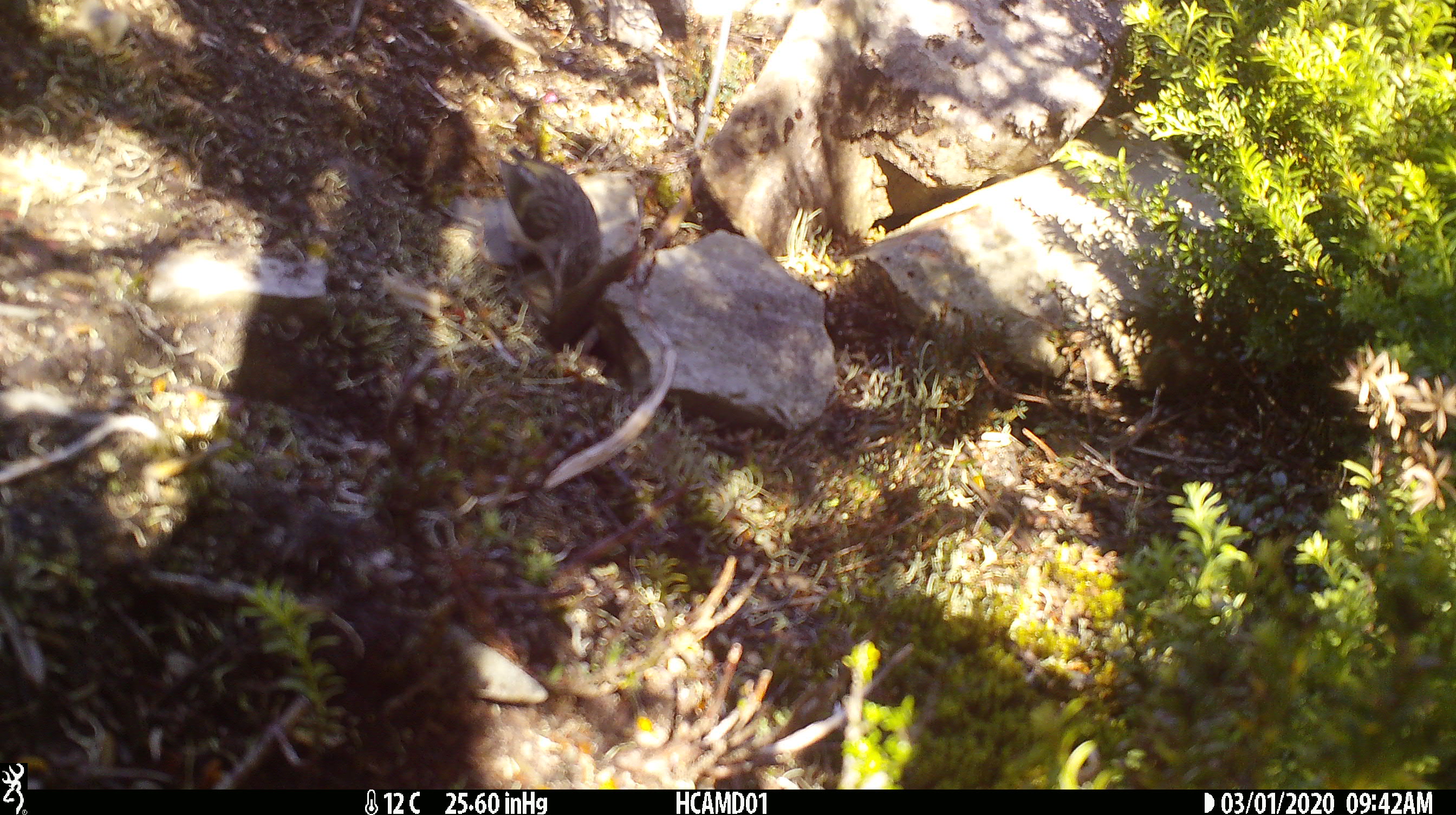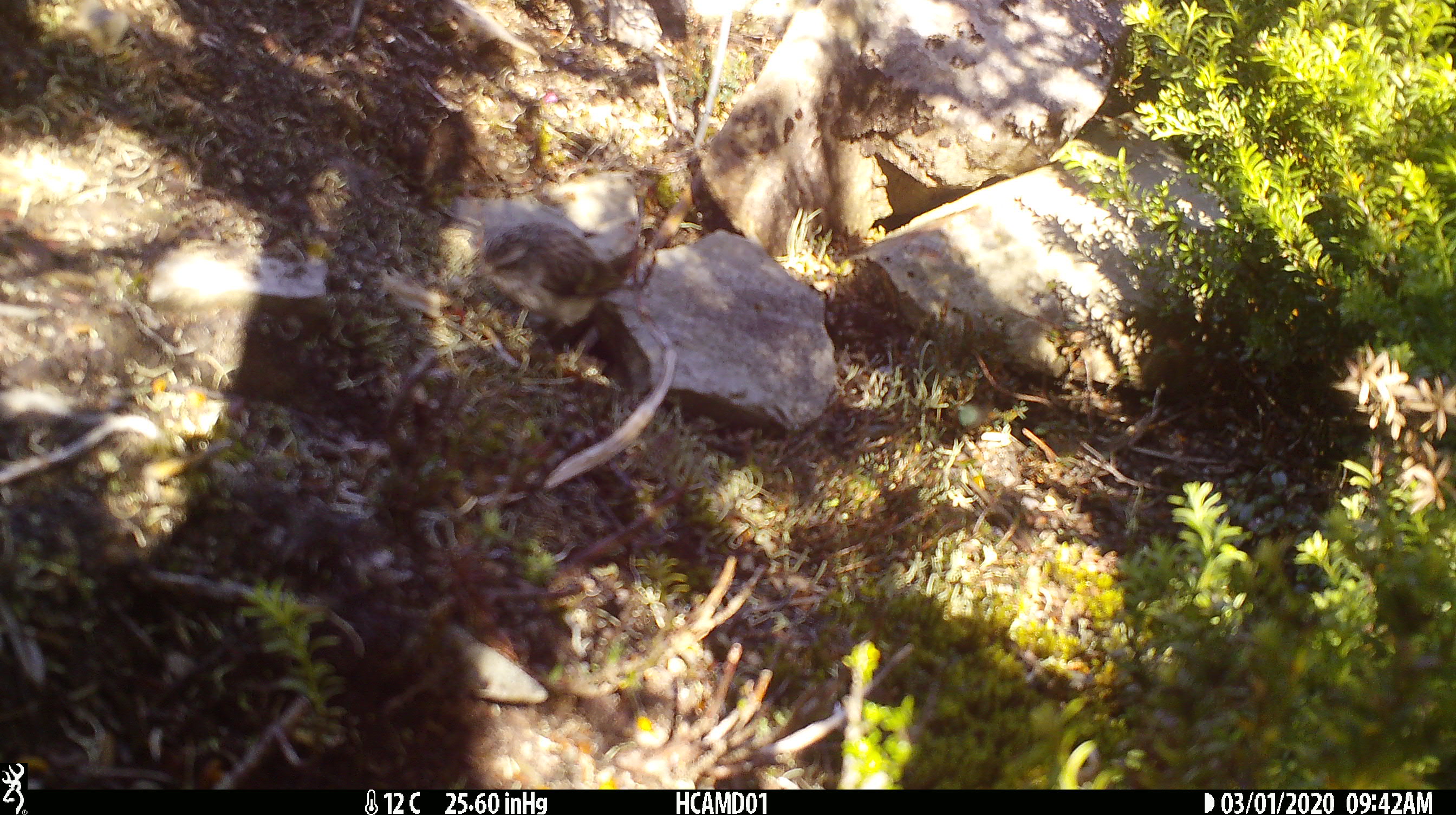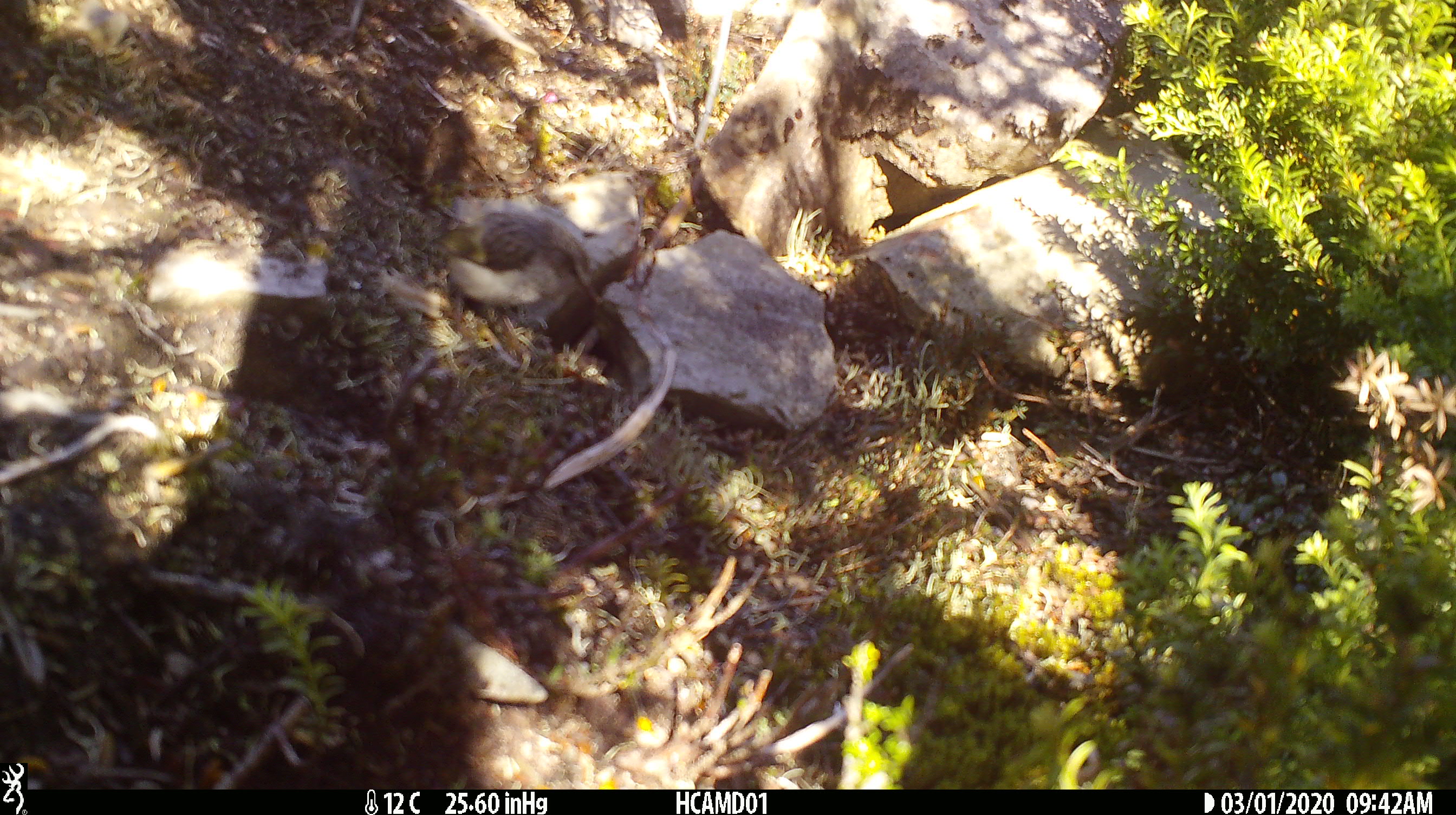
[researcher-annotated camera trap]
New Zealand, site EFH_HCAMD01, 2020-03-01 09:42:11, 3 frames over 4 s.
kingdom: Animalia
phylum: Chordata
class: Aves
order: Passeriformes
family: Acanthisittidae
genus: Acanthisitta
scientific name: Acanthisitta chloris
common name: rifleman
Rifleman (Acanthisitta chloris).